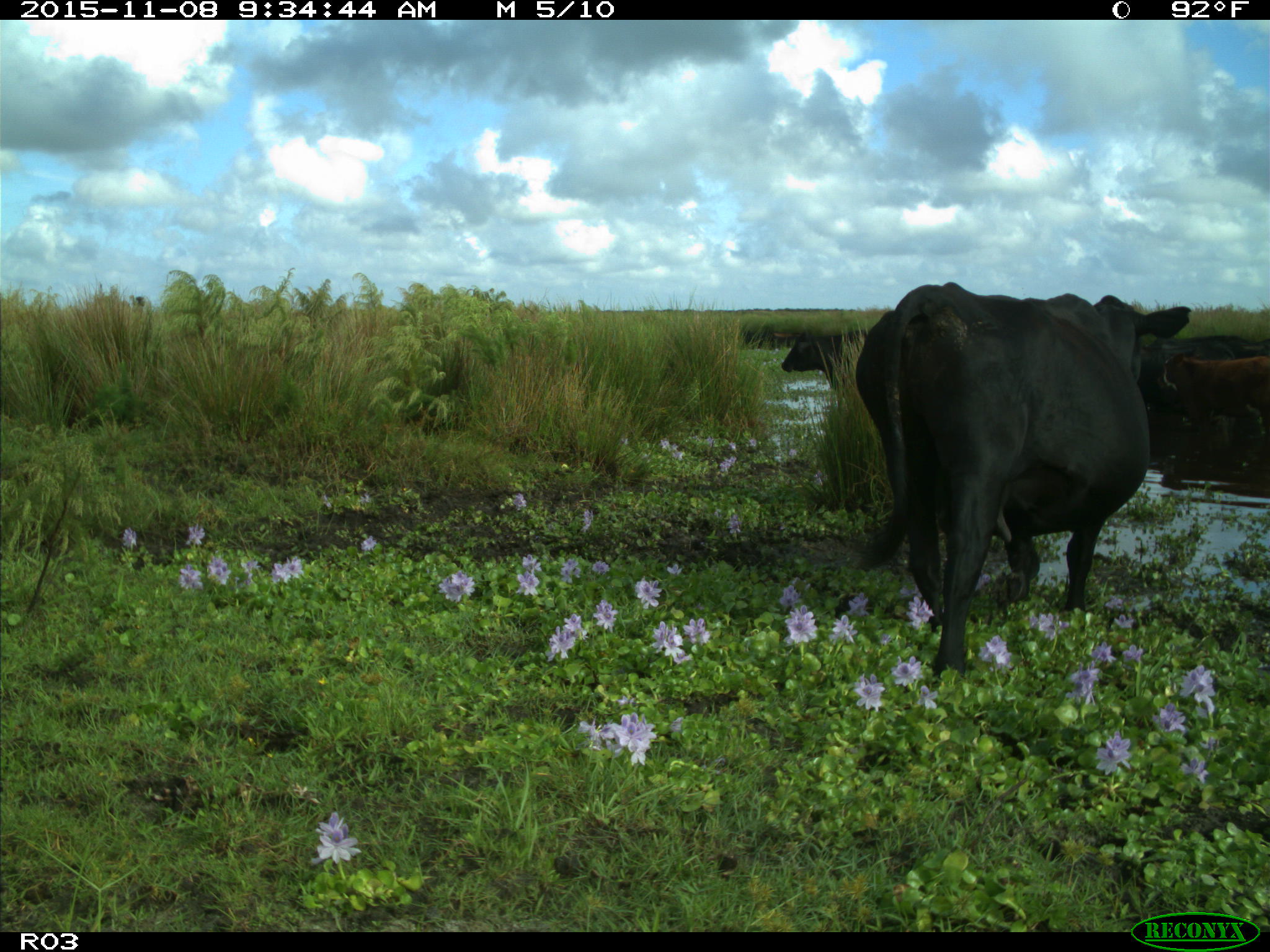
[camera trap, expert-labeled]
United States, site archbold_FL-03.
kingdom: Animalia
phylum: Chordata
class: Mammalia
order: Artiodactyla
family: Bovidae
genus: Bos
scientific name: Bos taurus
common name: domestic cow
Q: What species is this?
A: Bos taurus (domestic cow).